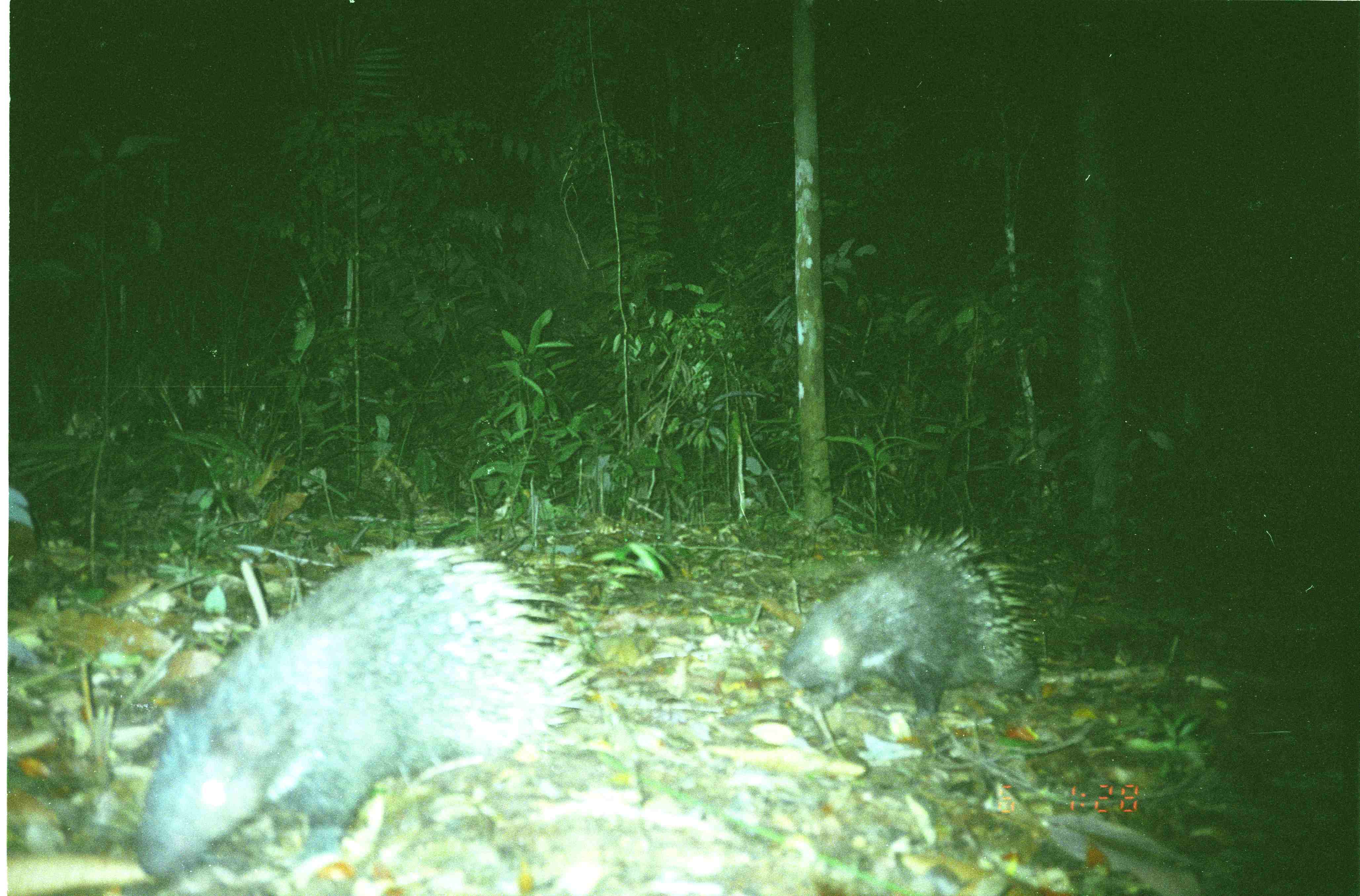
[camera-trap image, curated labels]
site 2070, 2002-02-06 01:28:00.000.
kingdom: Animalia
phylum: Chordata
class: Mammalia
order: Rodentia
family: Hystricidae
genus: Hystrix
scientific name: Hystrix brachyura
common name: east asian porcupine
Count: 2.